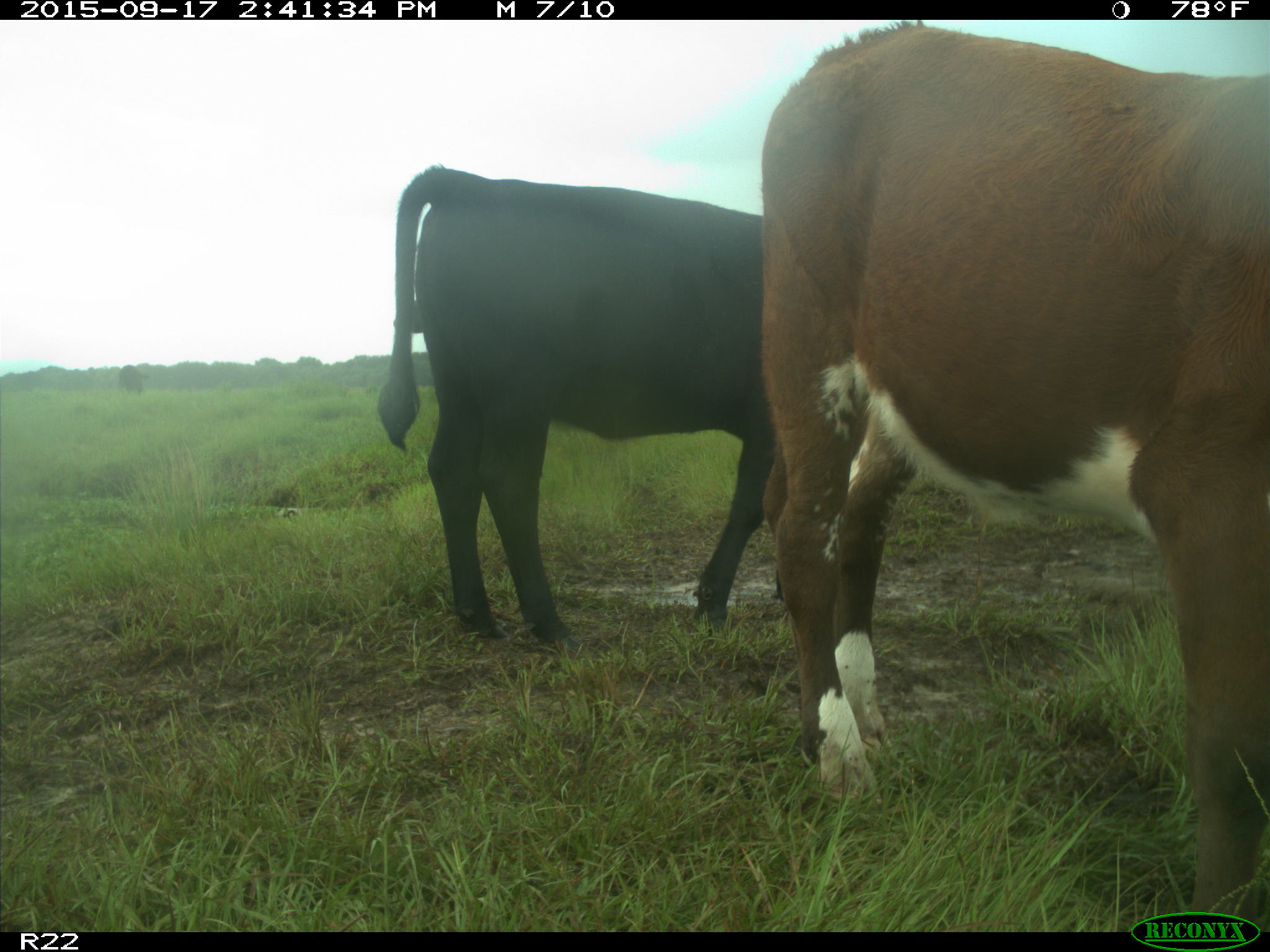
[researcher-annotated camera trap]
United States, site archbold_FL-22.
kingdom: Animalia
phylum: Chordata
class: Mammalia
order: Artiodactyla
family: Bovidae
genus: Bos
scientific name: Bos taurus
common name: domestic cow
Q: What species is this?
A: Bos taurus (domestic cow).